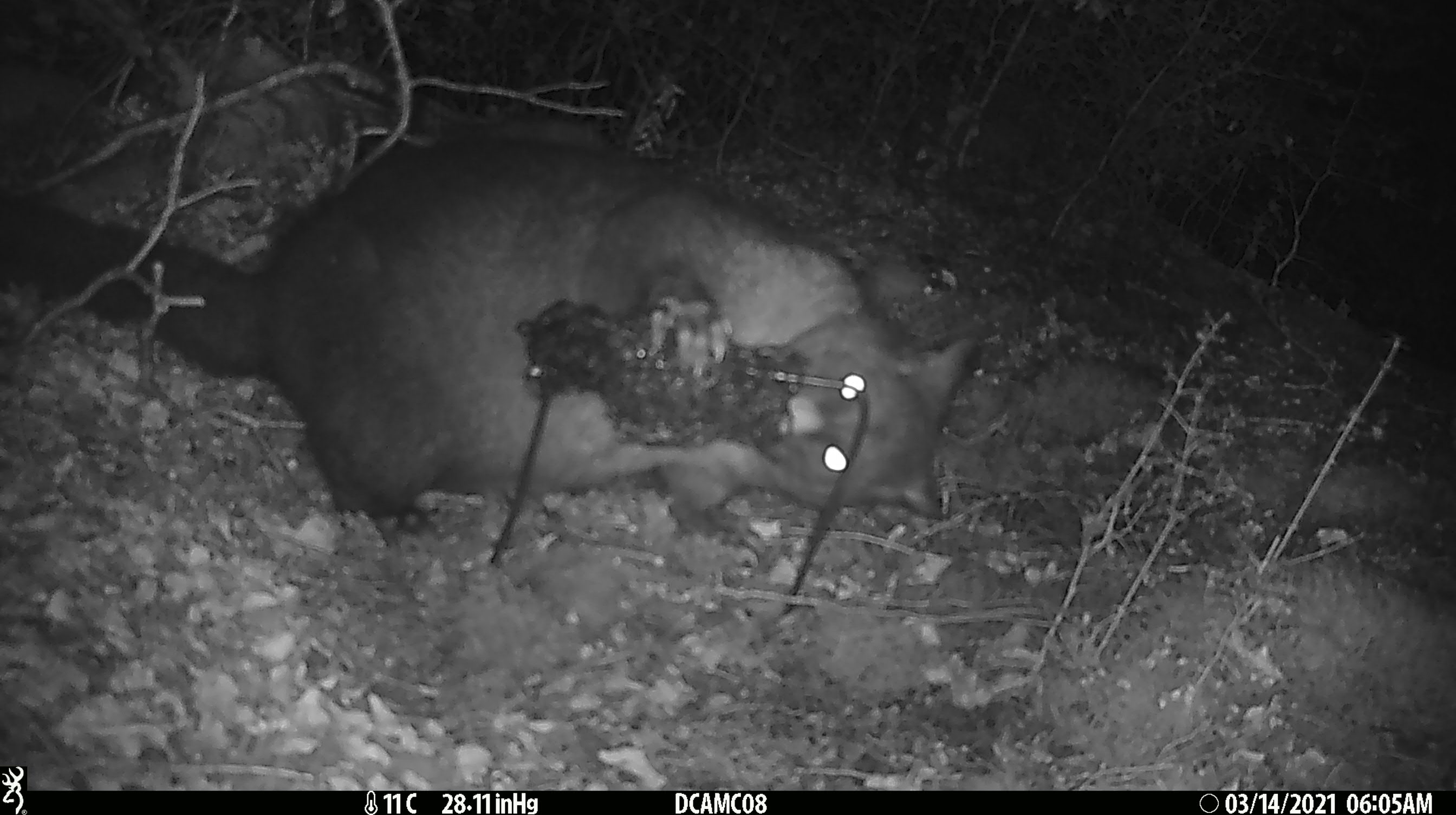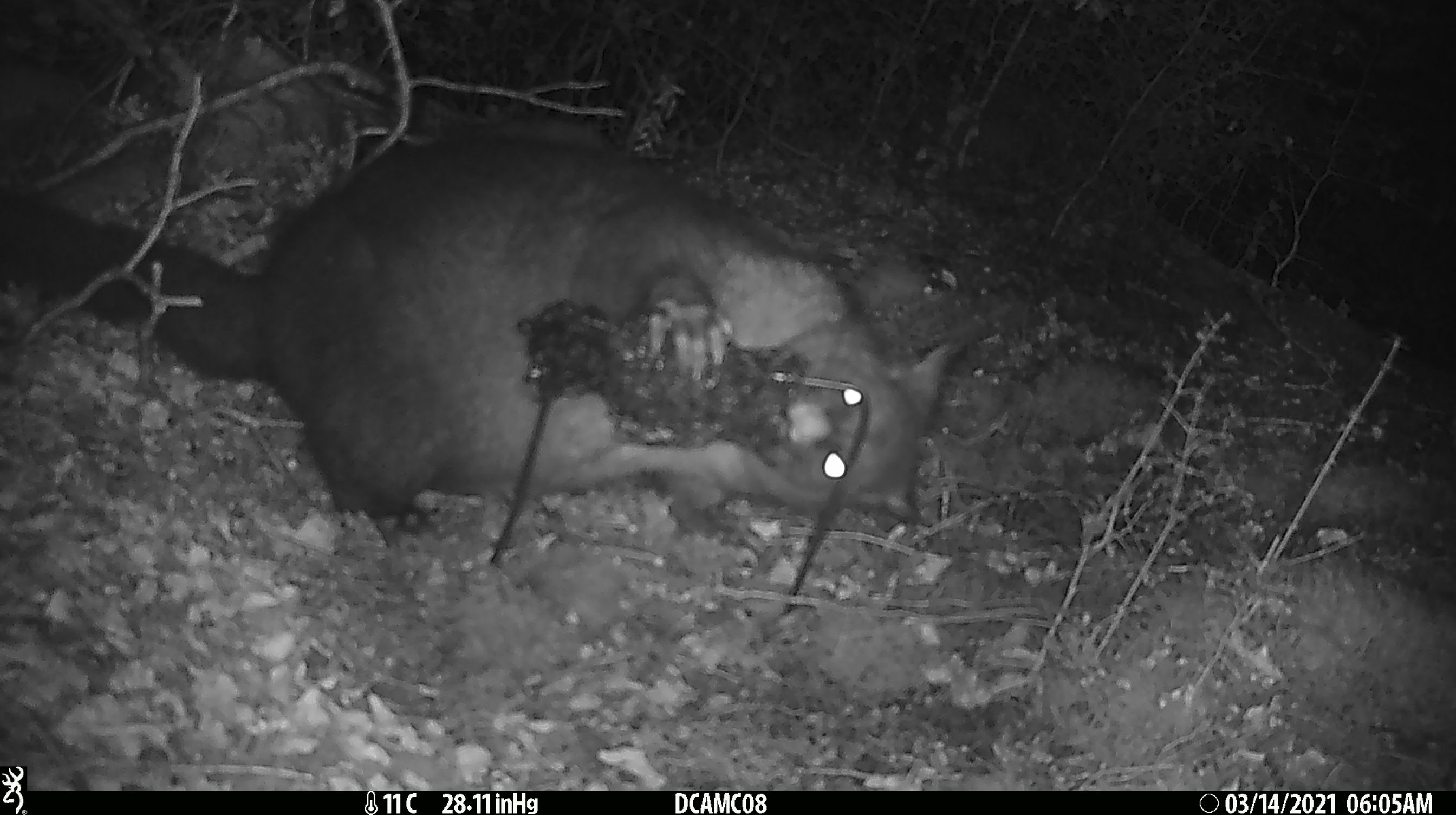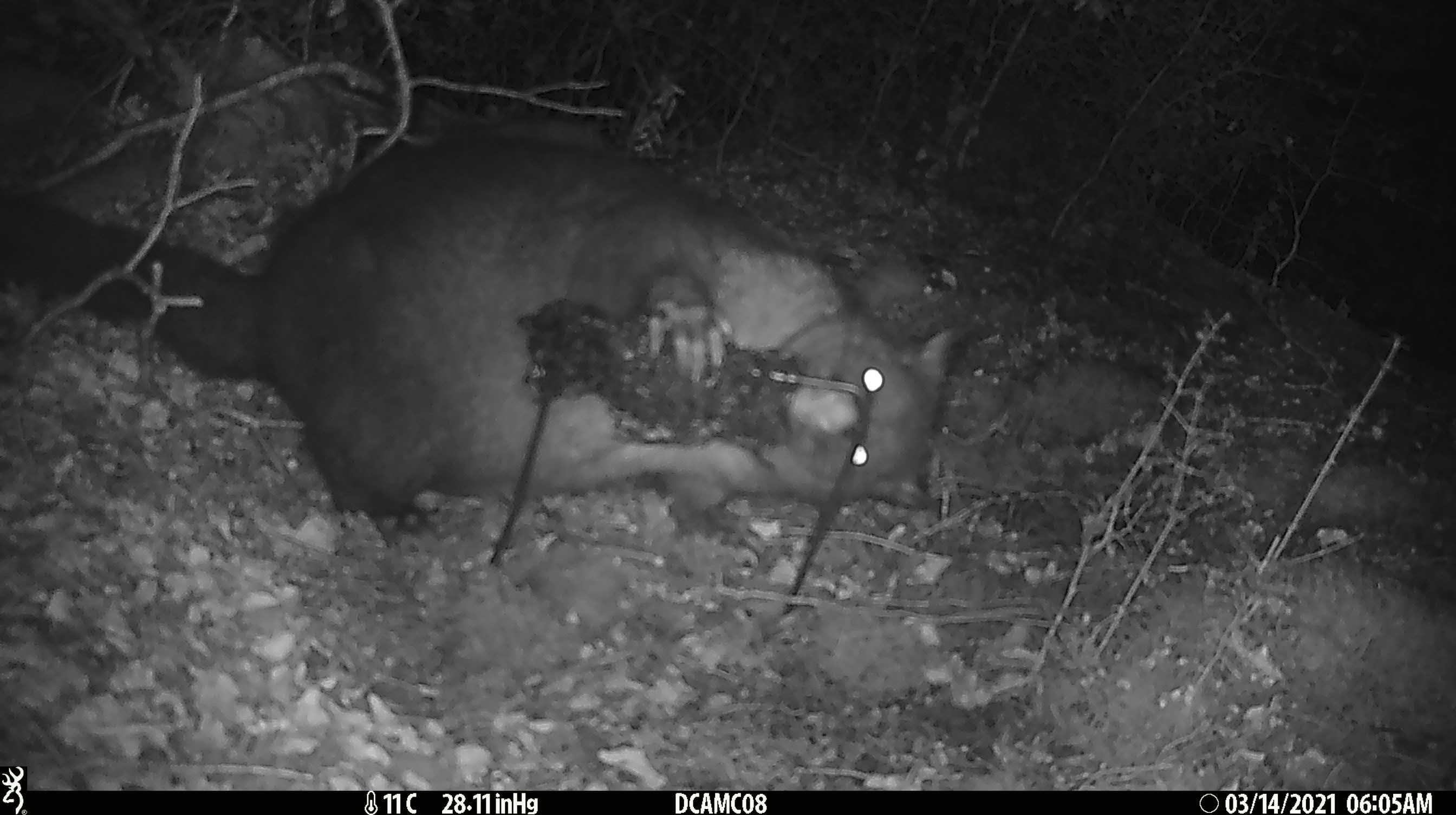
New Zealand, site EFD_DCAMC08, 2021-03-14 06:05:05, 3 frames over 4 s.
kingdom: Animalia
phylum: Chordata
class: Mammalia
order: Diprotodontia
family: Phalangeridae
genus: Trichosurus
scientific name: Trichosurus vulpecula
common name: common brushtail possum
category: possum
Possum (common brushtail possum) (Trichosurus vulpecula).